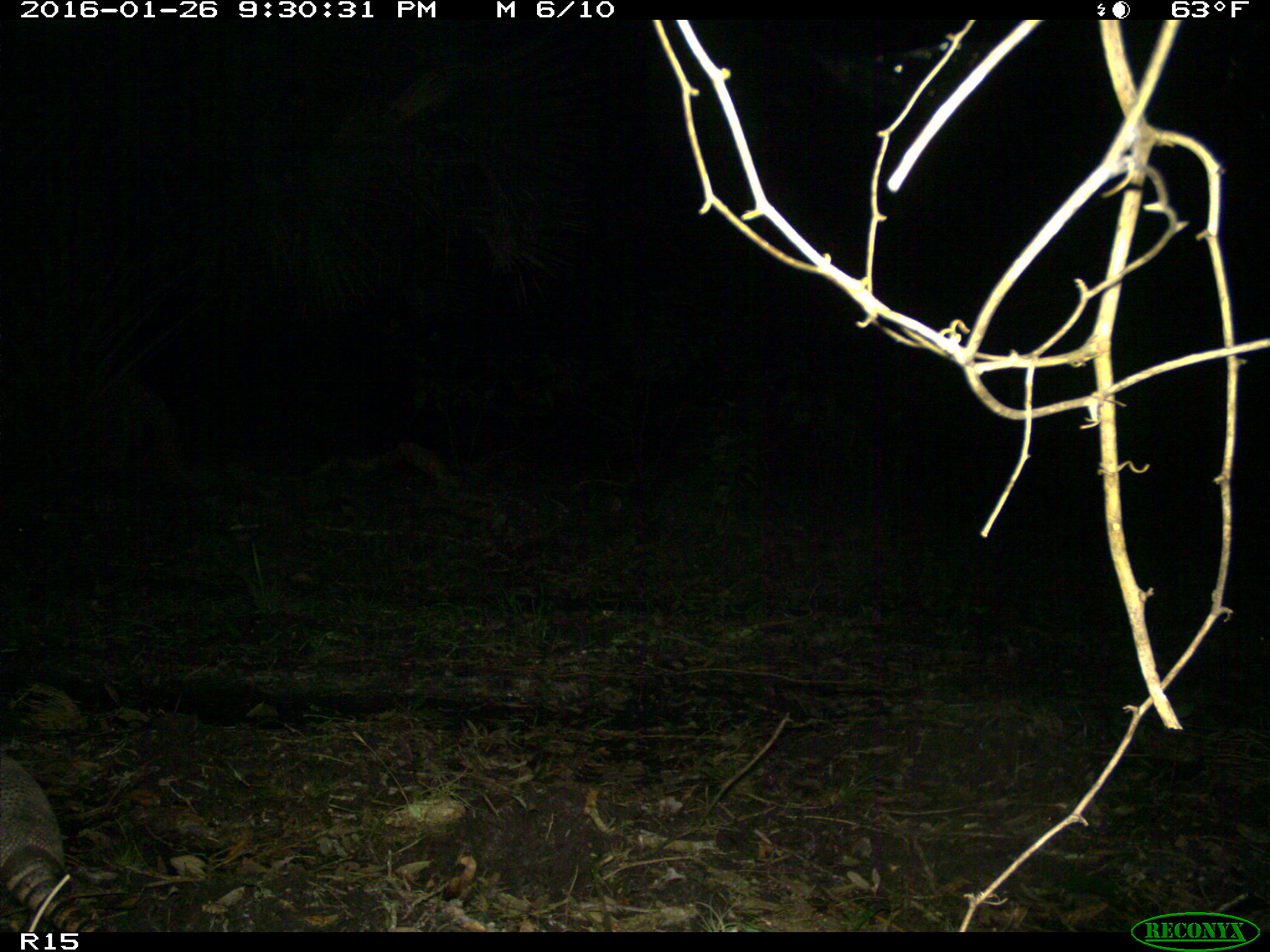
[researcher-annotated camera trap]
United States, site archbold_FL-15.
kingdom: Animalia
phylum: Chordata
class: Mammalia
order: Cingulata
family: Dasypodidae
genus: Dasypus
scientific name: Dasypus novemcinctus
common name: nine-banded armadillo